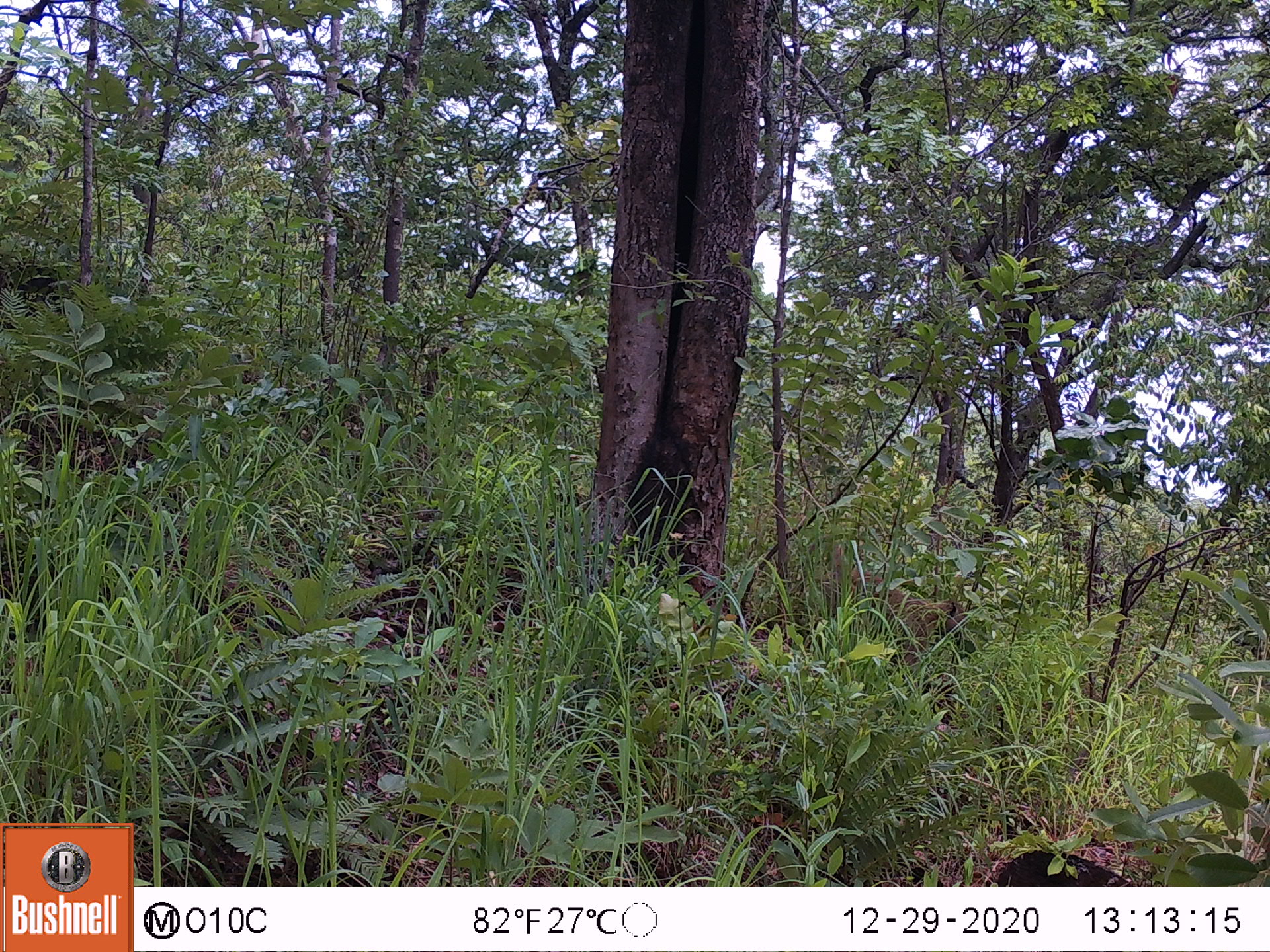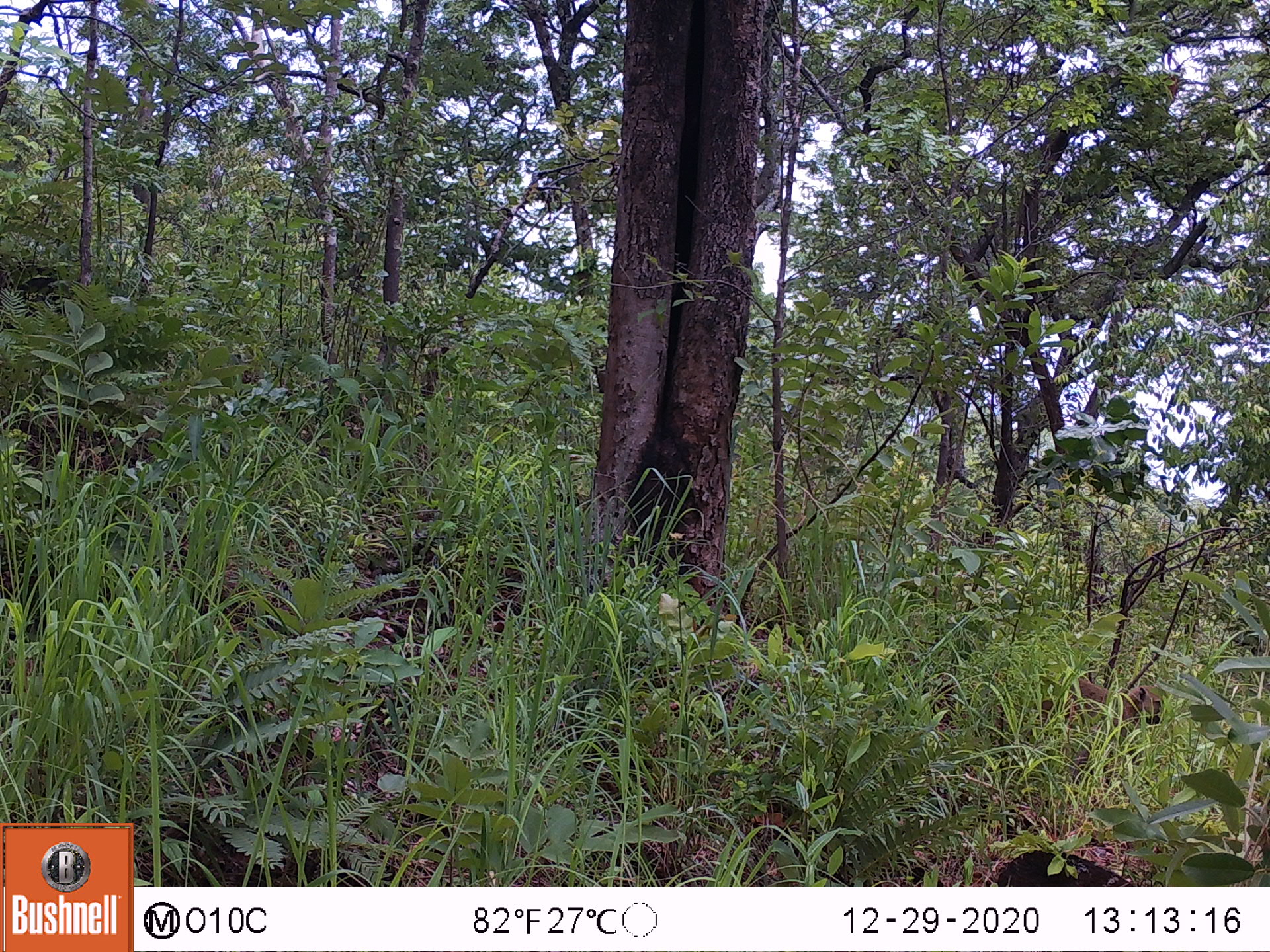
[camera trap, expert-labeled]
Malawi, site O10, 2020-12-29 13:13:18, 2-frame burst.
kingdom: Animalia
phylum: Chordata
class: Mammalia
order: Primates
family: Cercopithecidae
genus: Papio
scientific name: Papio cynocephalus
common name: yellow baboon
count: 1